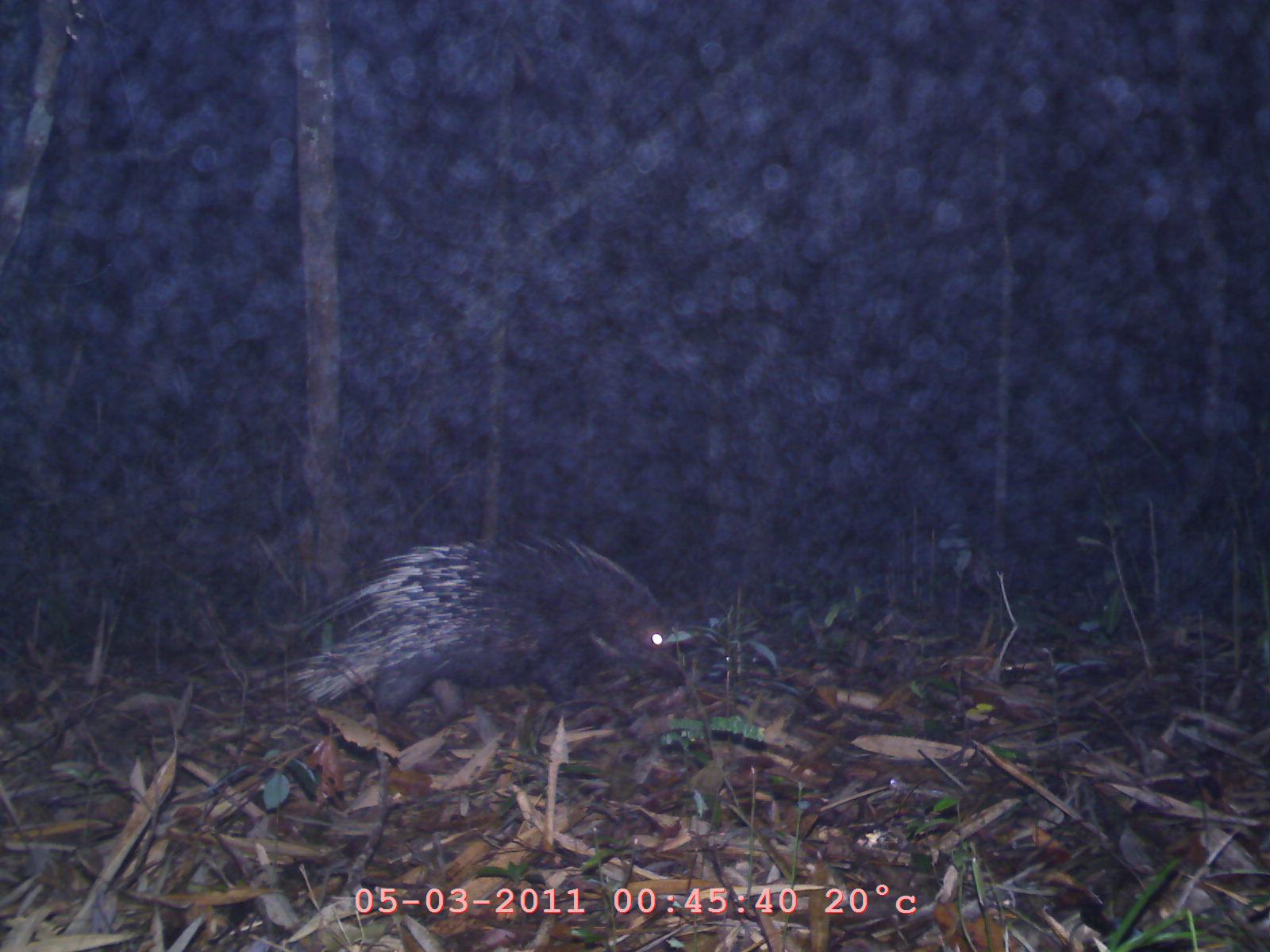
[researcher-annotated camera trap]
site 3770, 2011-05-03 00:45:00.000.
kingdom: Animalia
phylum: Chordata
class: Mammalia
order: Rodentia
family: Hystricidae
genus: Hystrix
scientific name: Hystrix brachyura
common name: east asian porcupine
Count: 1.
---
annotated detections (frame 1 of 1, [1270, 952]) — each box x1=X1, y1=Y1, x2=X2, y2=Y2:
hystrix brachyura: x1=289, y1=530, x2=679, y2=732